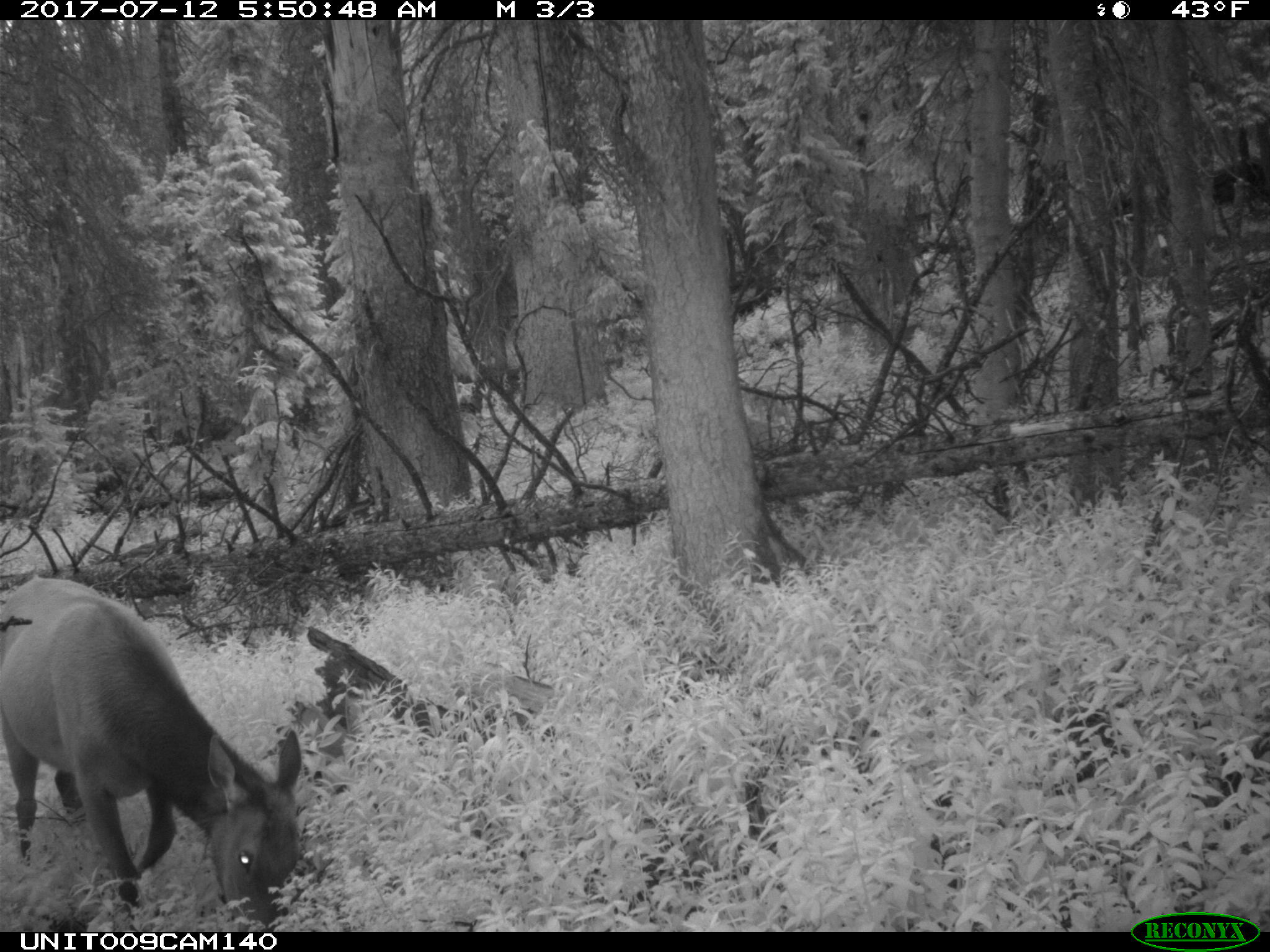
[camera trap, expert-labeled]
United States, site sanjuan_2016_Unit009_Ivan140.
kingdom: Animalia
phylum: Chordata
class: Mammalia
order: Artiodactyla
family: Cervidae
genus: Cervus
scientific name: Cervus elaphus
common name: red deer